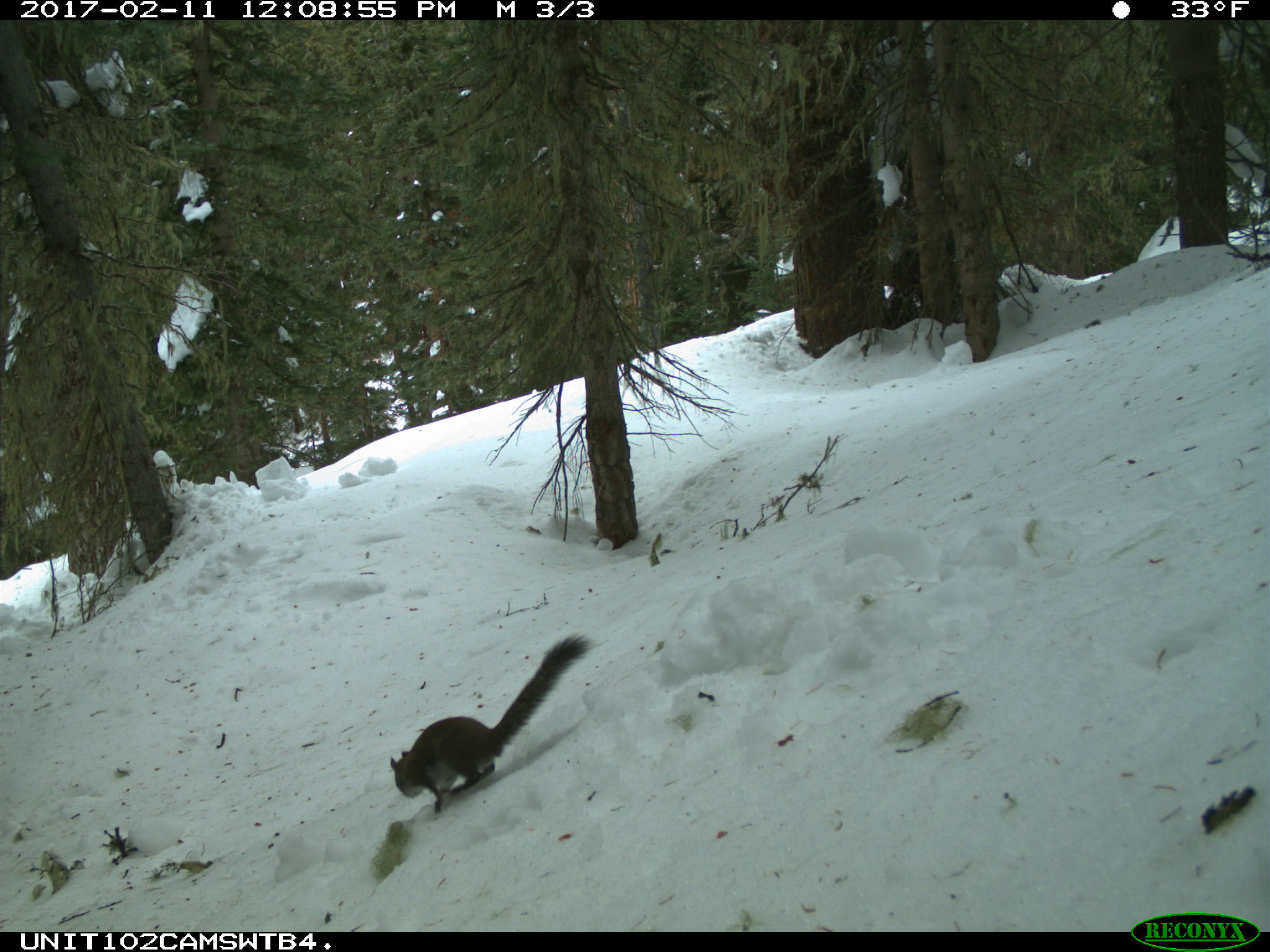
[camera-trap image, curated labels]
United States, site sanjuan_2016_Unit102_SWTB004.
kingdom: Animalia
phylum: Chordata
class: Mammalia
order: Rodentia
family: Sciuridae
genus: Tamiasciurus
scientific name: Tamiasciurus hudsonicus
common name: american red squirrel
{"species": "Tamiasciurus hudsonicus (american red squirrel)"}